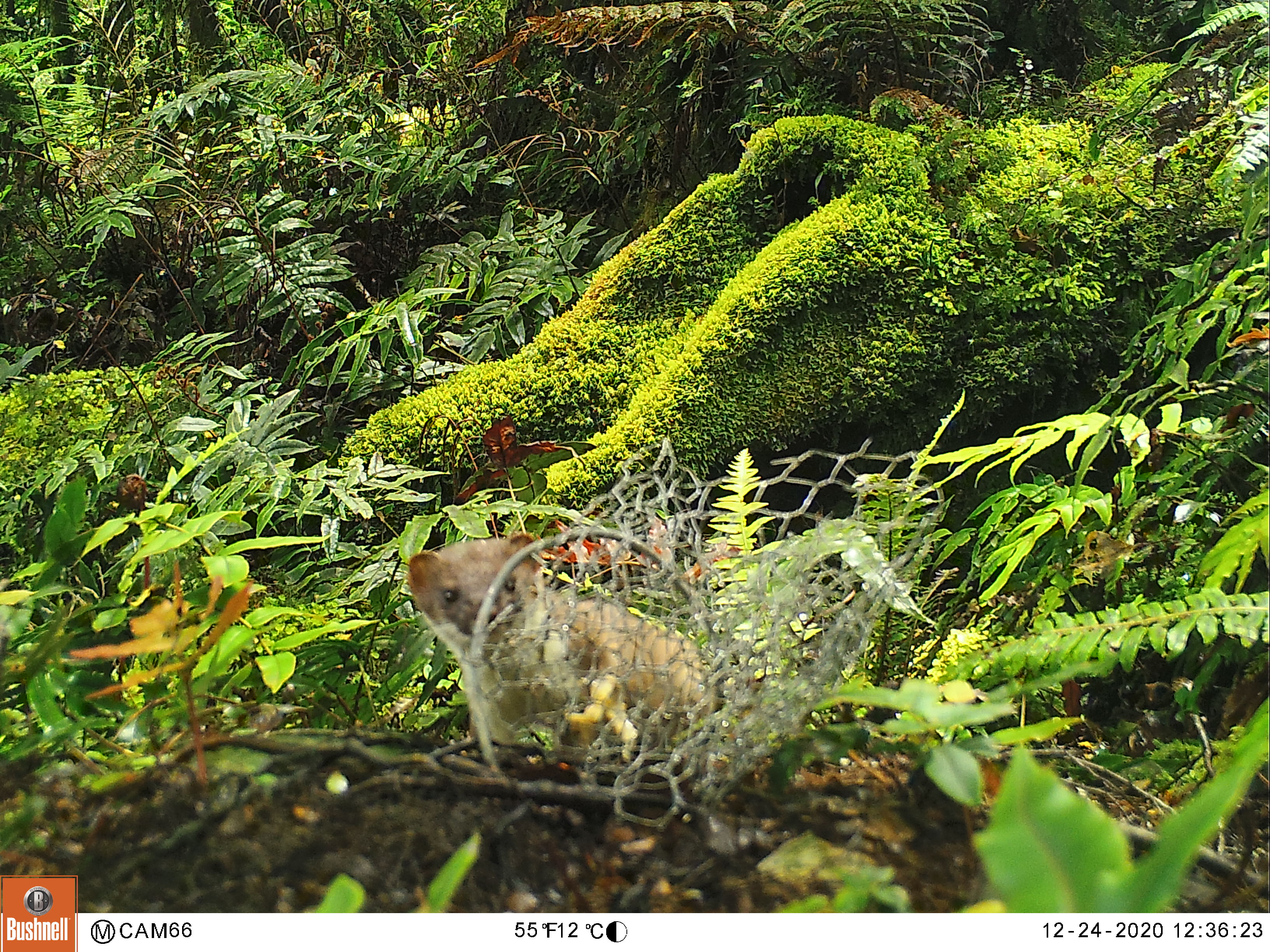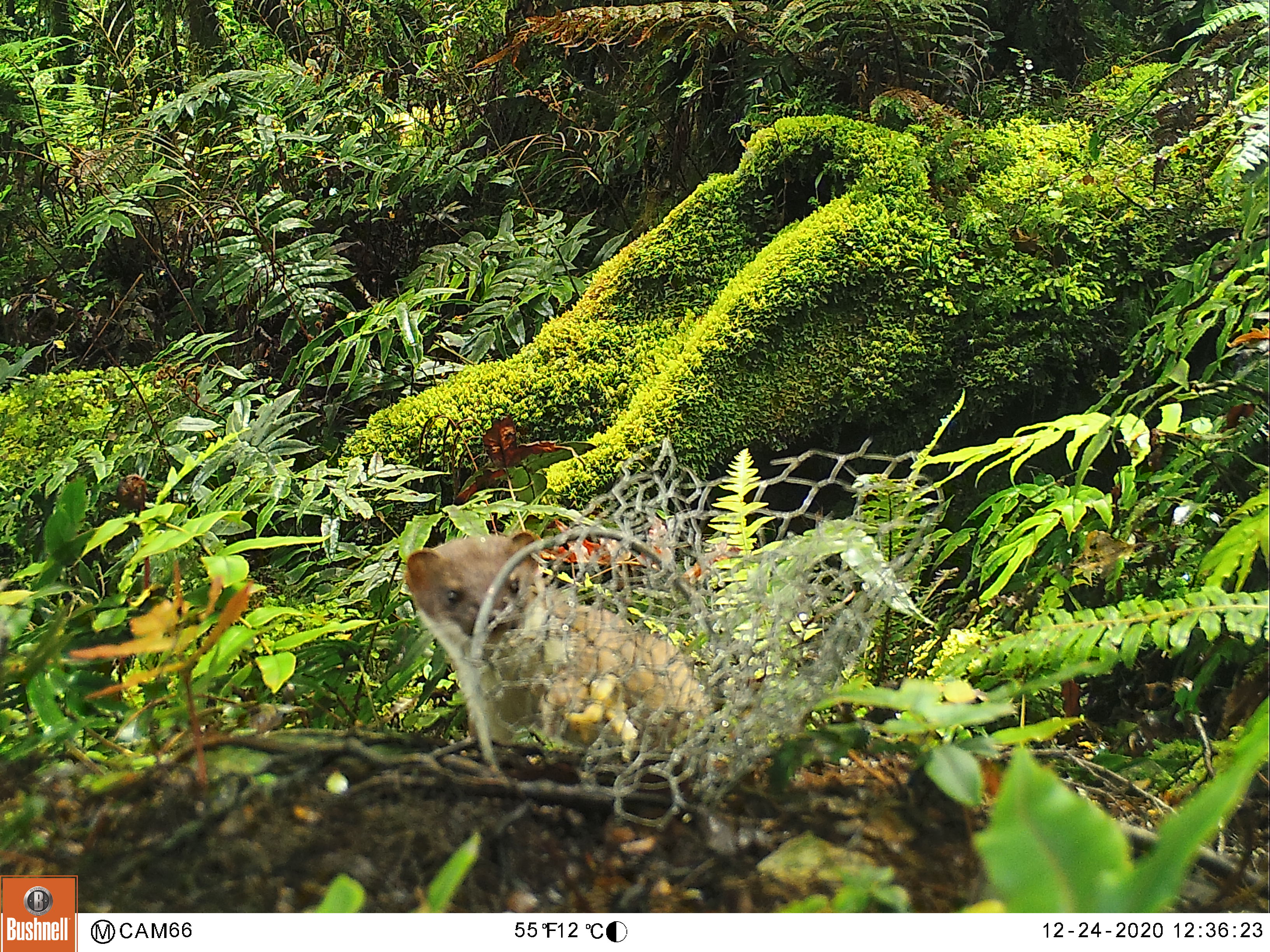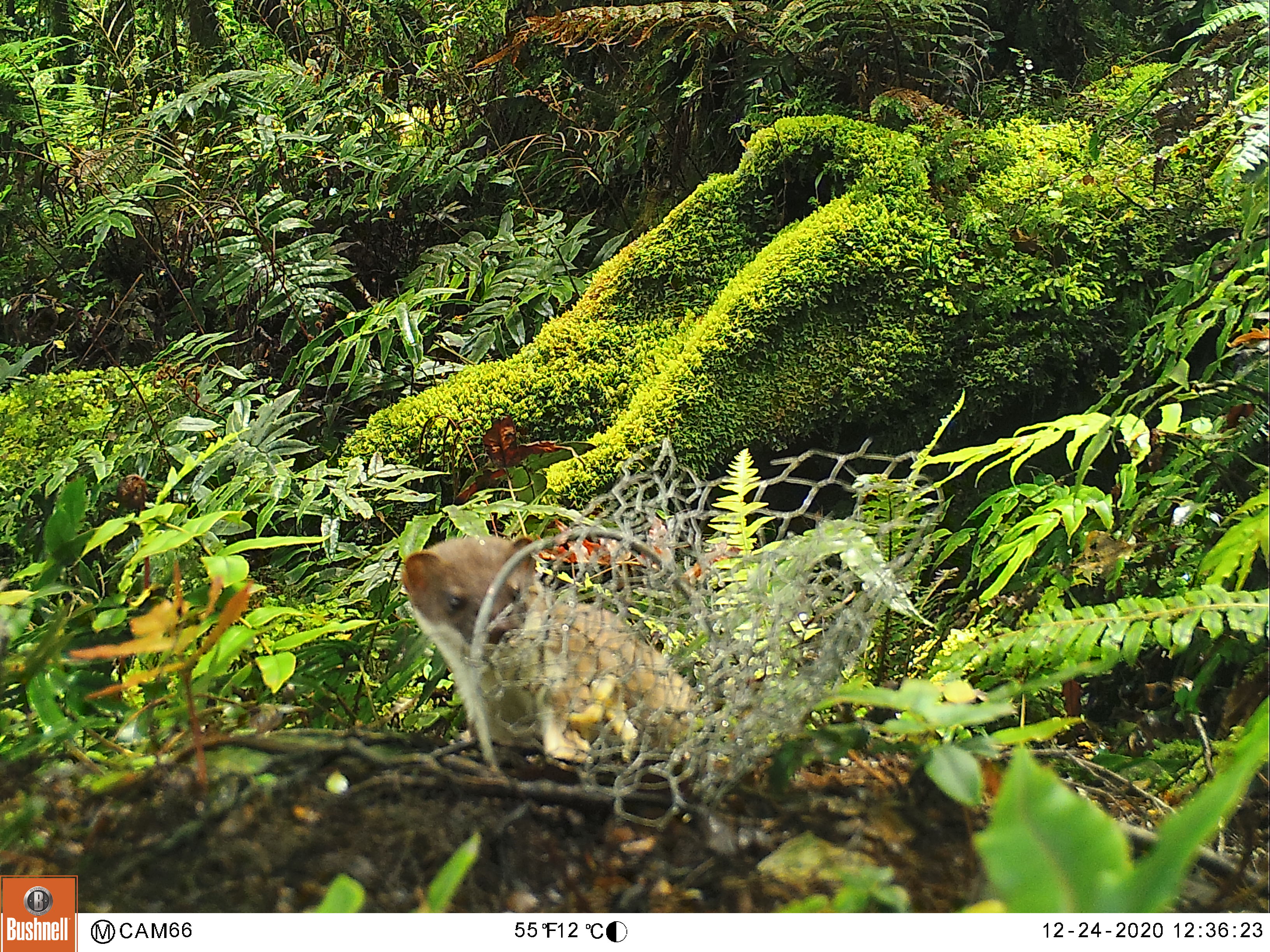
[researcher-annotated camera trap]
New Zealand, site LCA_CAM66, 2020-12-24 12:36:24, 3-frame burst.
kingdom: Animalia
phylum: Chordata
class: Mammalia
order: Carnivora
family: Mustelidae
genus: Mustela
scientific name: Mustela erminea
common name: stoat